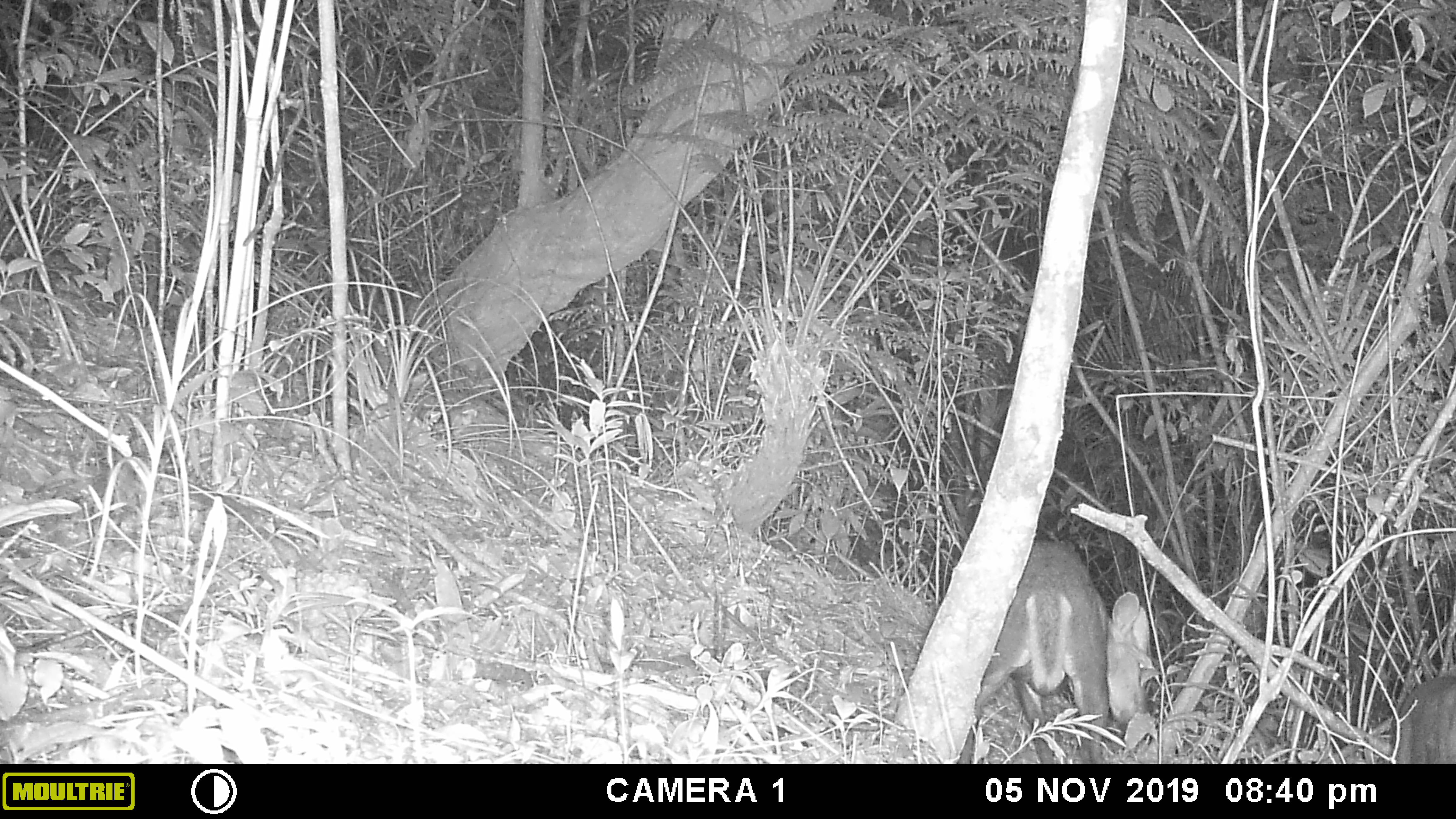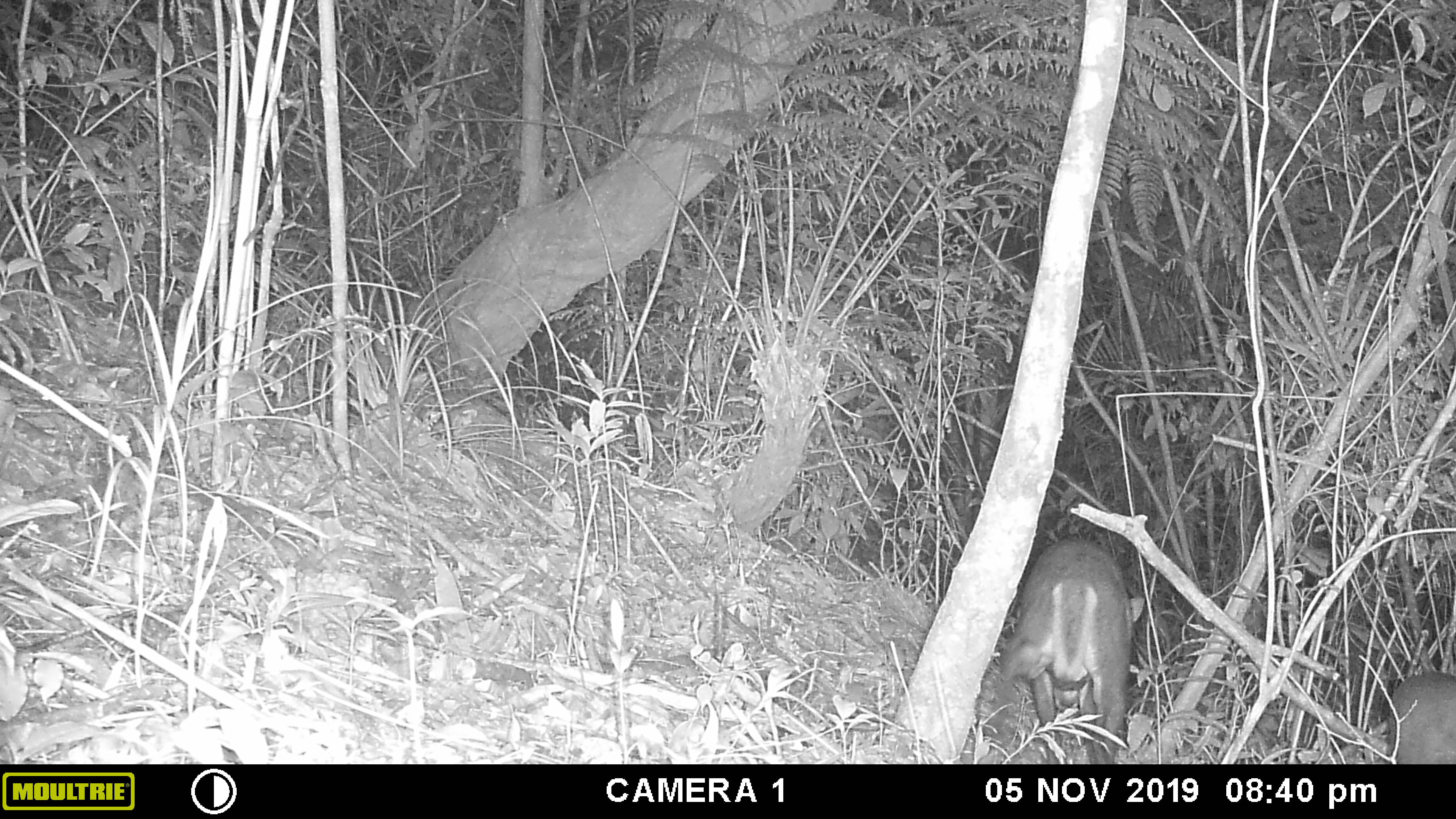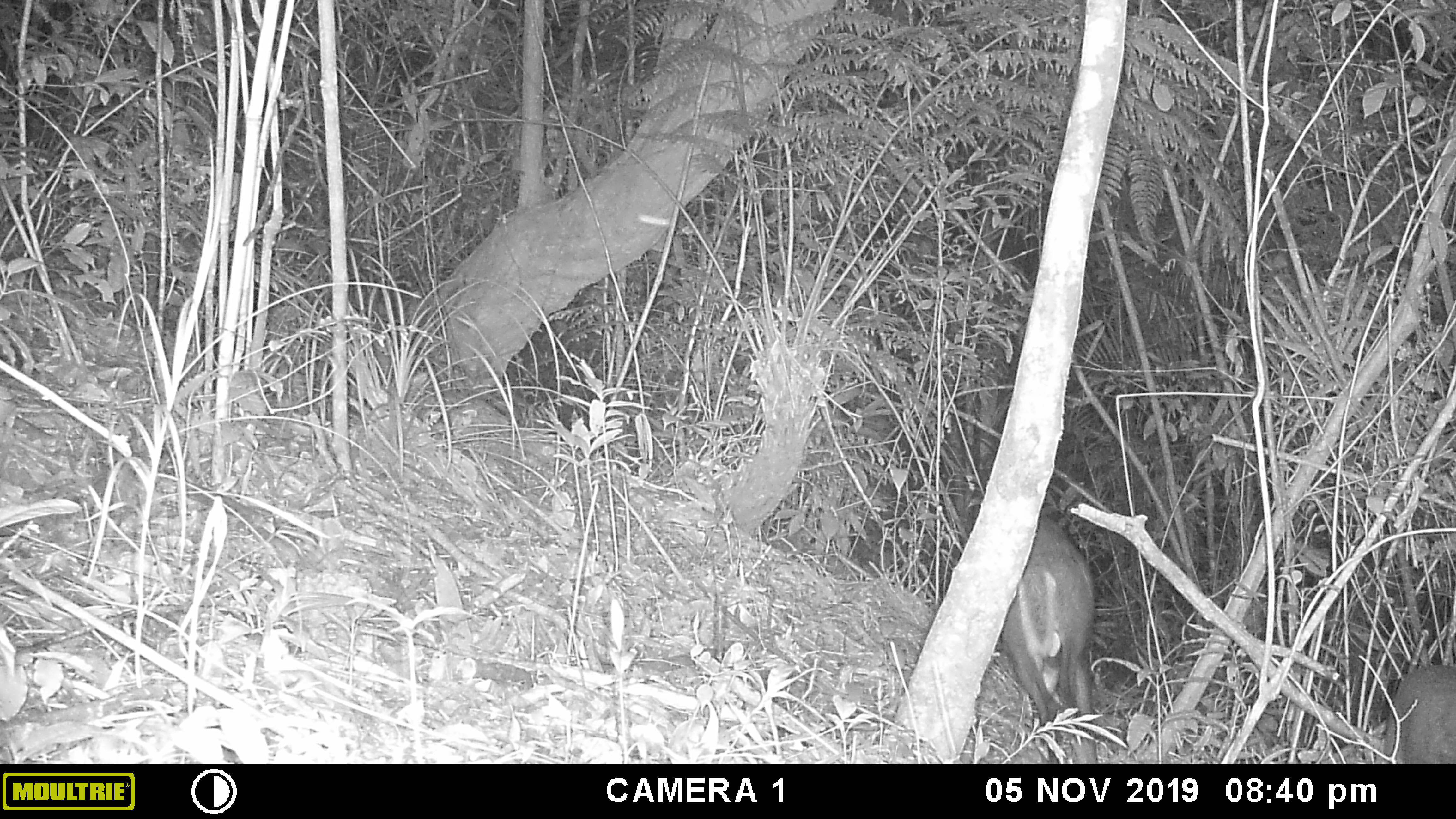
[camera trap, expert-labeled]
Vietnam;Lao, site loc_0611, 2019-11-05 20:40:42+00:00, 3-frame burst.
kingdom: Animalia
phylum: Chordata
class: Mammalia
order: Artiodactyla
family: Cervidae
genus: Muntiacus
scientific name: Muntiacus rooseveltorum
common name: roosevelt's muntjac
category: roosevelts muntjac group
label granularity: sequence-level